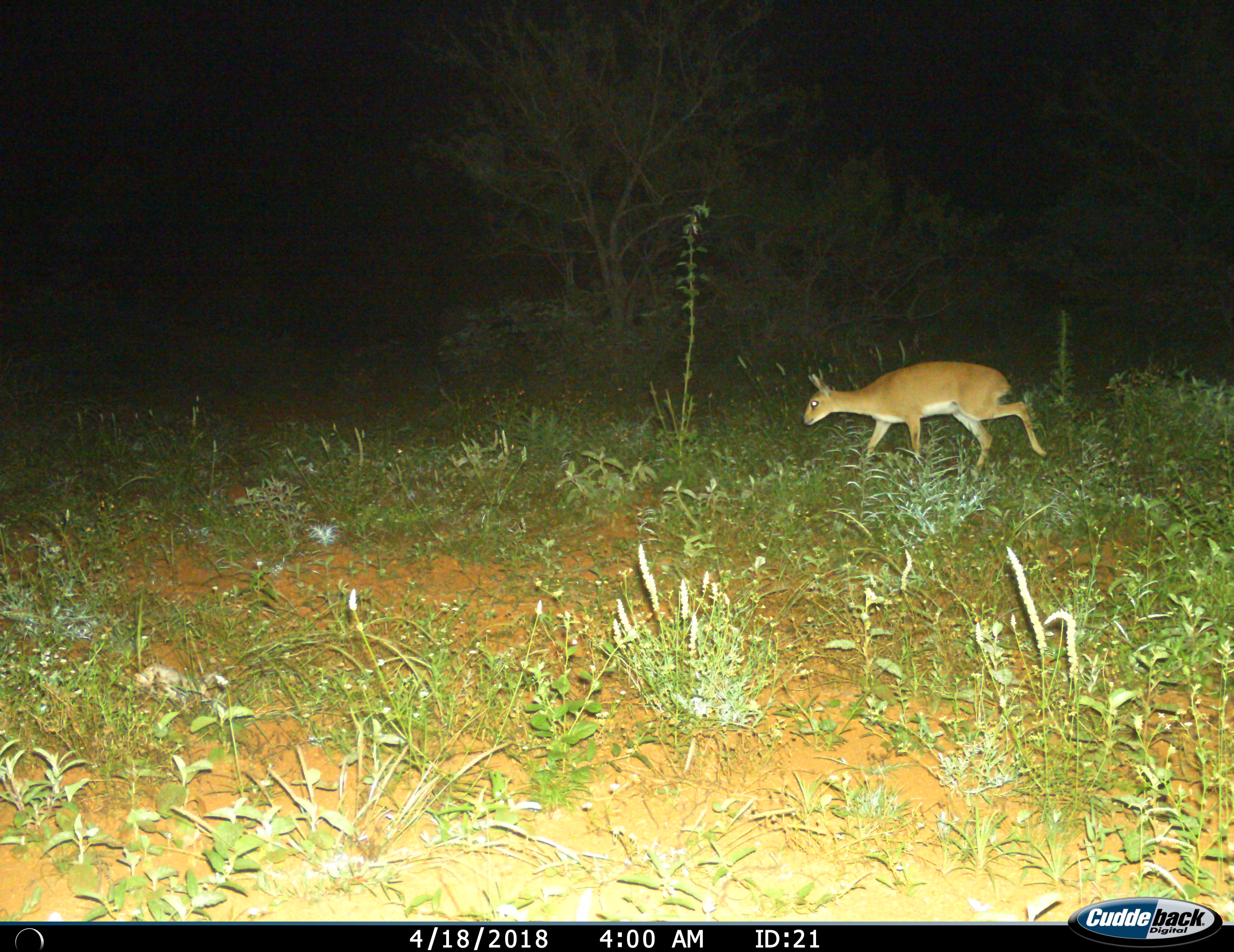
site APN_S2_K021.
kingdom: Animalia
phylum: Chordata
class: Mammalia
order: Artiodactyla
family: Bovidae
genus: Raphicerus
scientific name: Raphicerus campestris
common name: steenbok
Steenbok (Raphicerus campestris), count 1. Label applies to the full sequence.